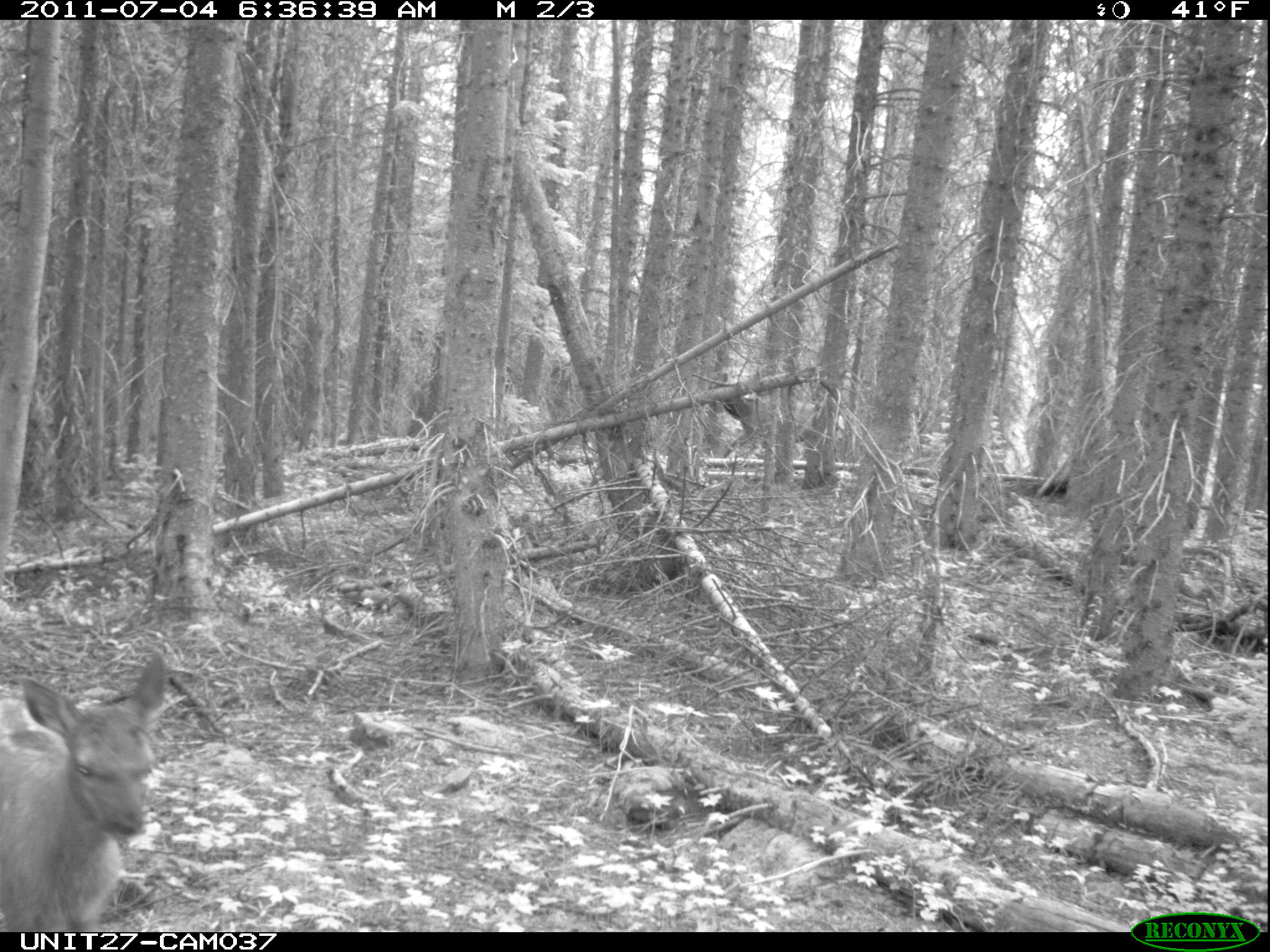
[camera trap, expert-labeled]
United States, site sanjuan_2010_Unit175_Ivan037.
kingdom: Animalia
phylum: Chordata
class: Mammalia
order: Artiodactyla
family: Cervidae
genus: Cervus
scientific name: Cervus elaphus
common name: red deer